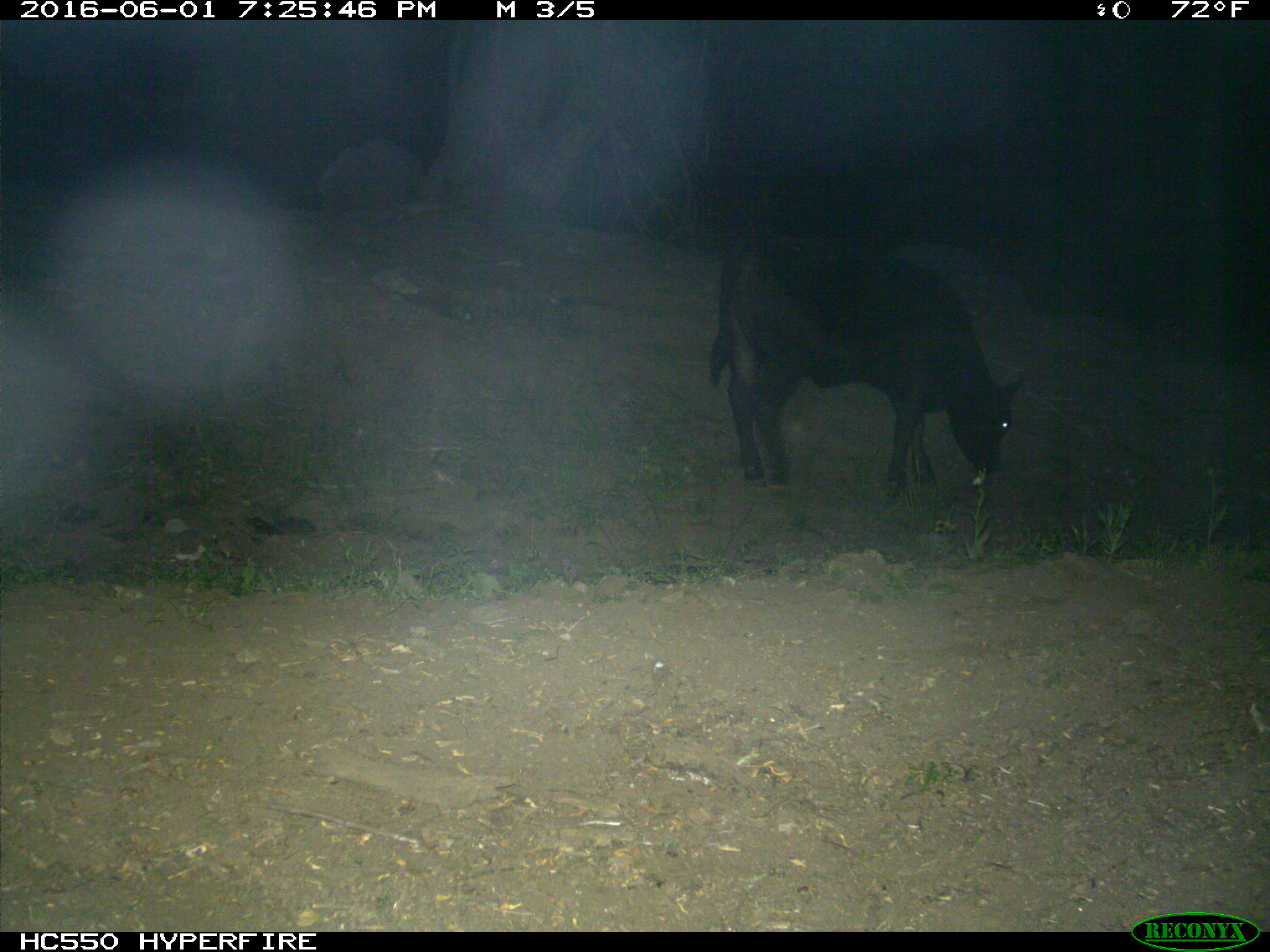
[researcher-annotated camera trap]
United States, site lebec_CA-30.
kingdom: Animalia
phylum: Chordata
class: Mammalia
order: Artiodactyla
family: Bovidae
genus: Bos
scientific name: Bos taurus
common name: domestic cow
Bos taurus (domestic cow).